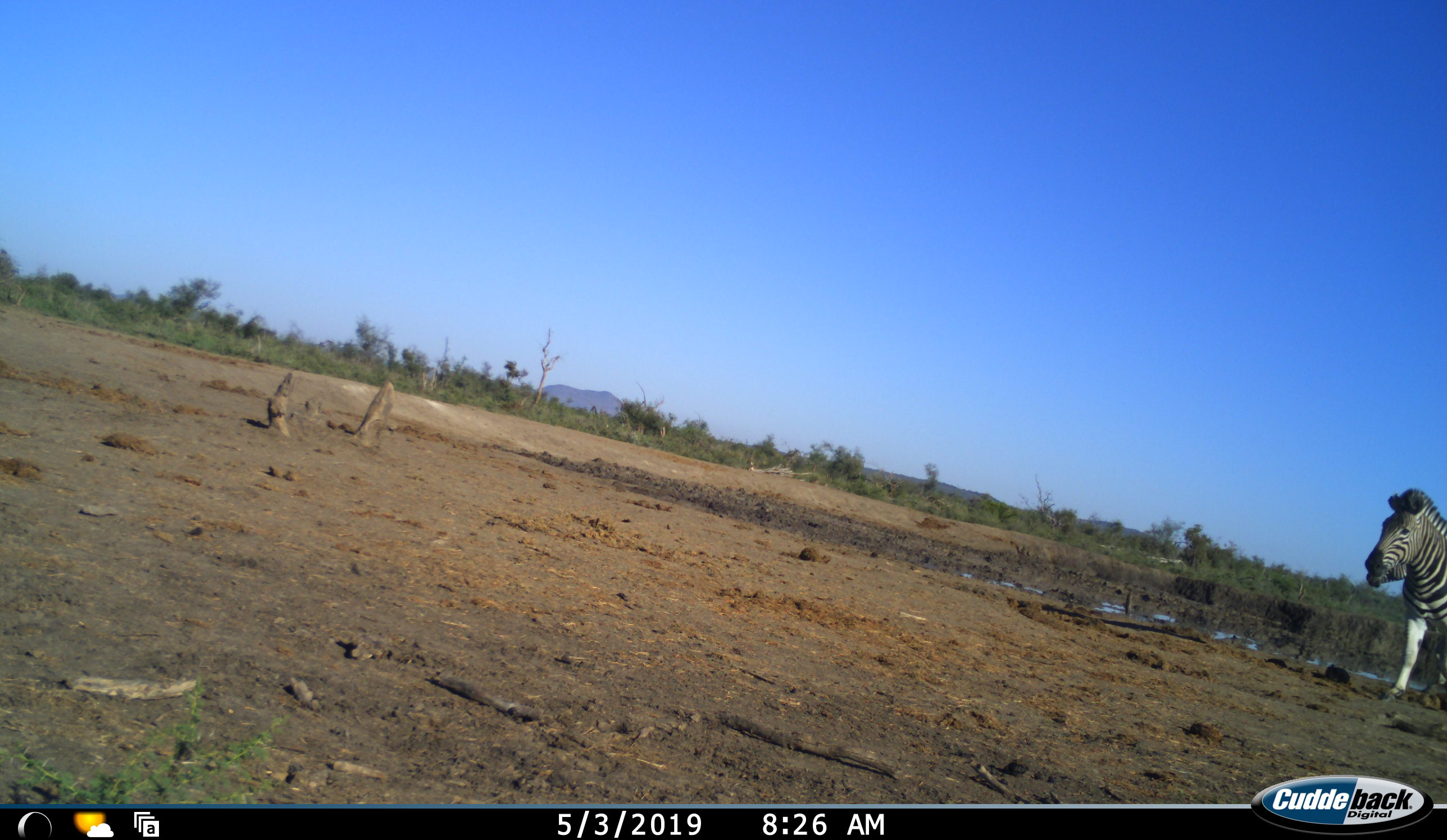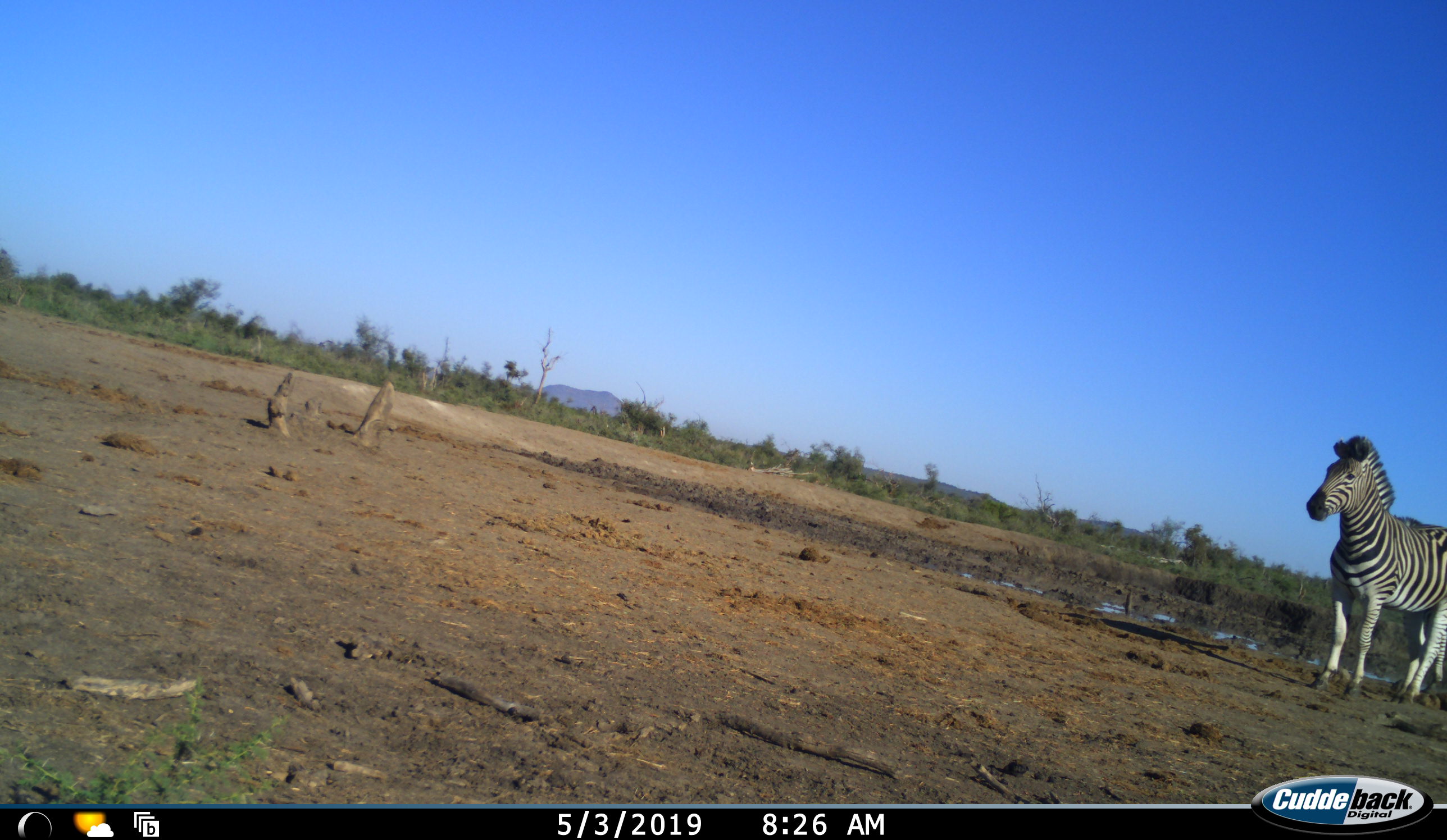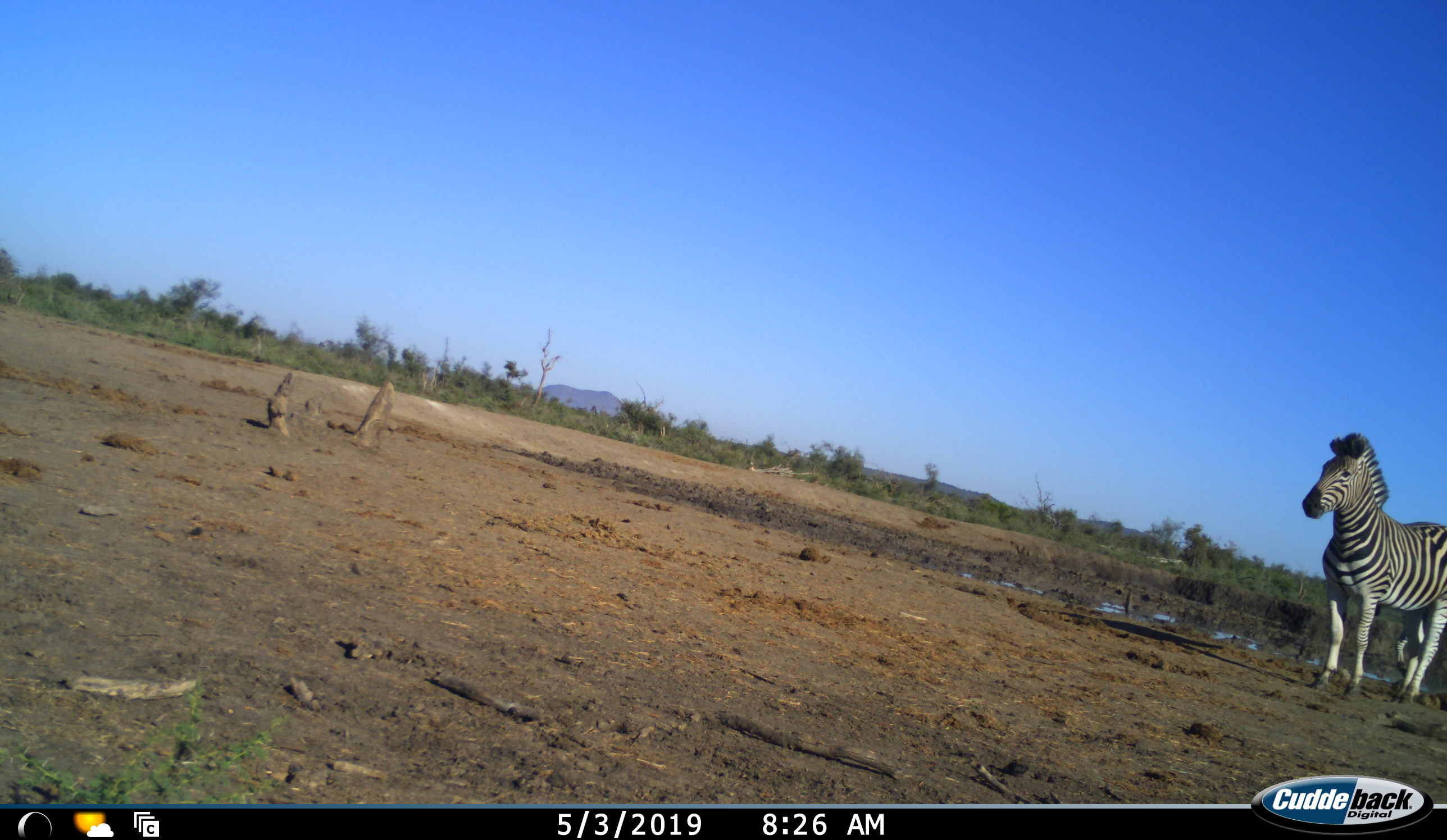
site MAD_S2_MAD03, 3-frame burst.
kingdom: Animalia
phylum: Chordata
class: Mammalia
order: Perissodactyla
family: Equidae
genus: Equus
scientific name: Equus quagga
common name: plains zebra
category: zebraplains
Zebraplains (plains zebra) (Equus quagga), count 1. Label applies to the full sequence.